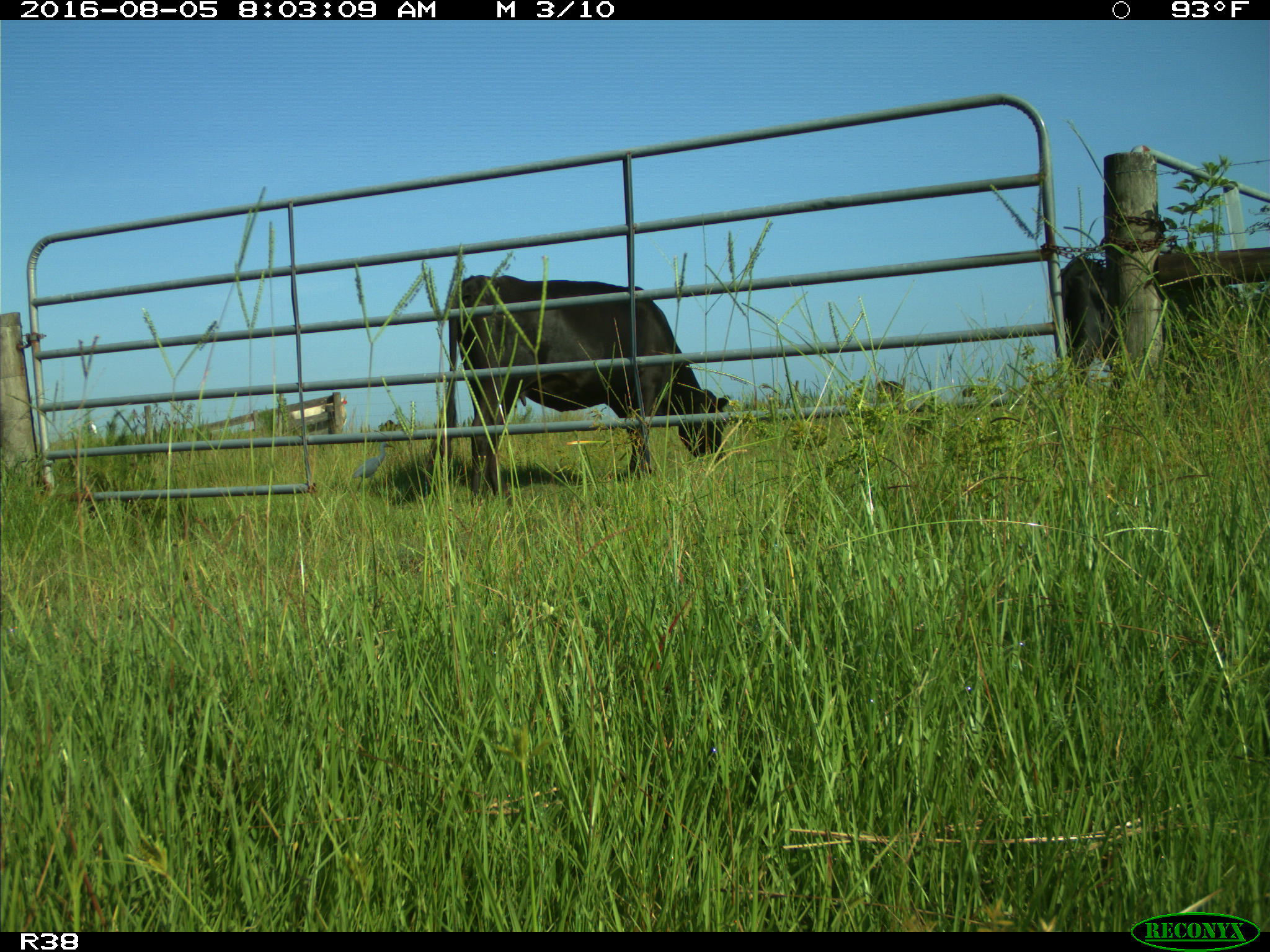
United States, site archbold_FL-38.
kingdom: Animalia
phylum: Chordata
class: Mammalia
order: Artiodactyla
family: Bovidae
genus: Bos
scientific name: Bos taurus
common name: domestic cow